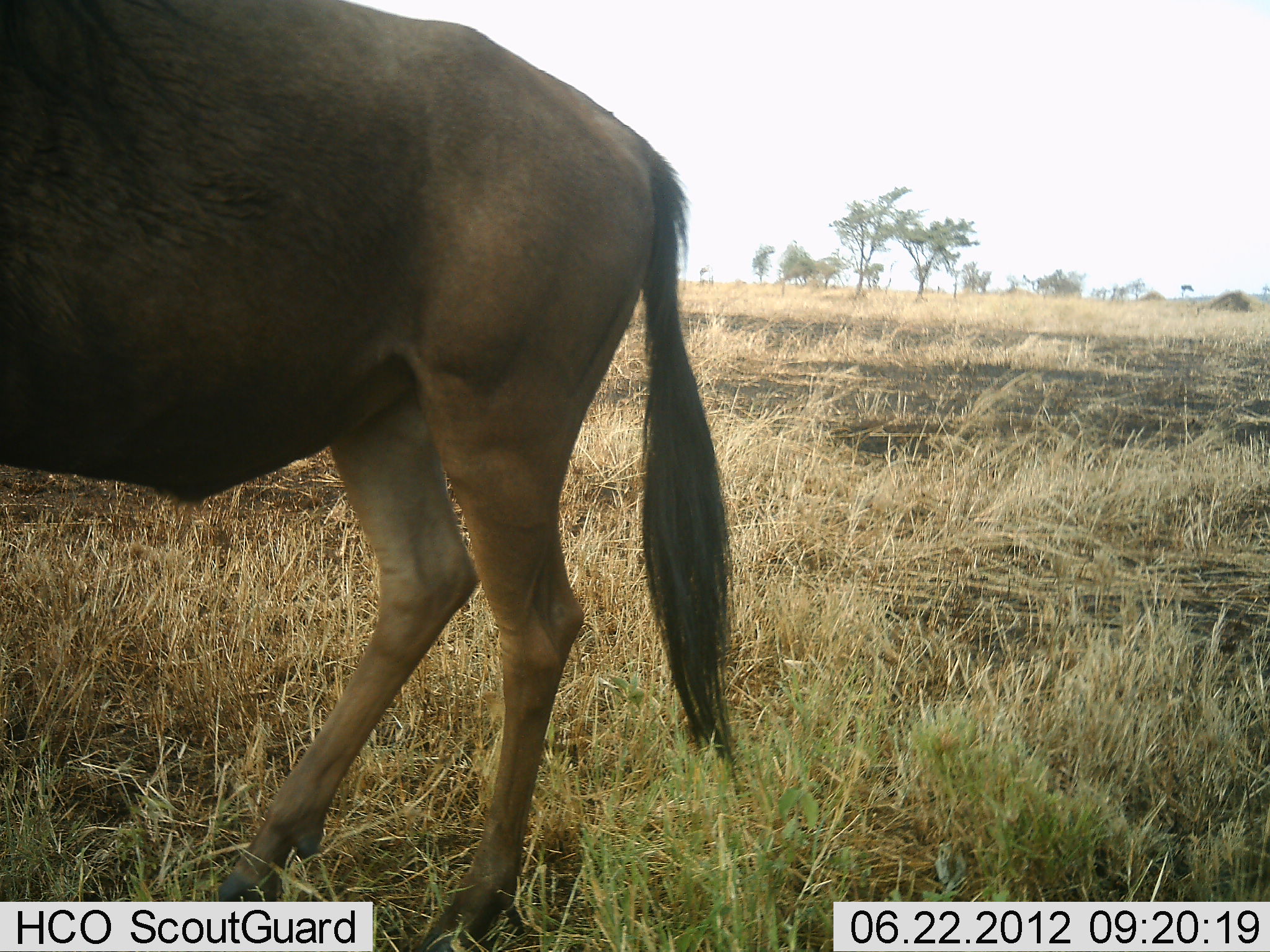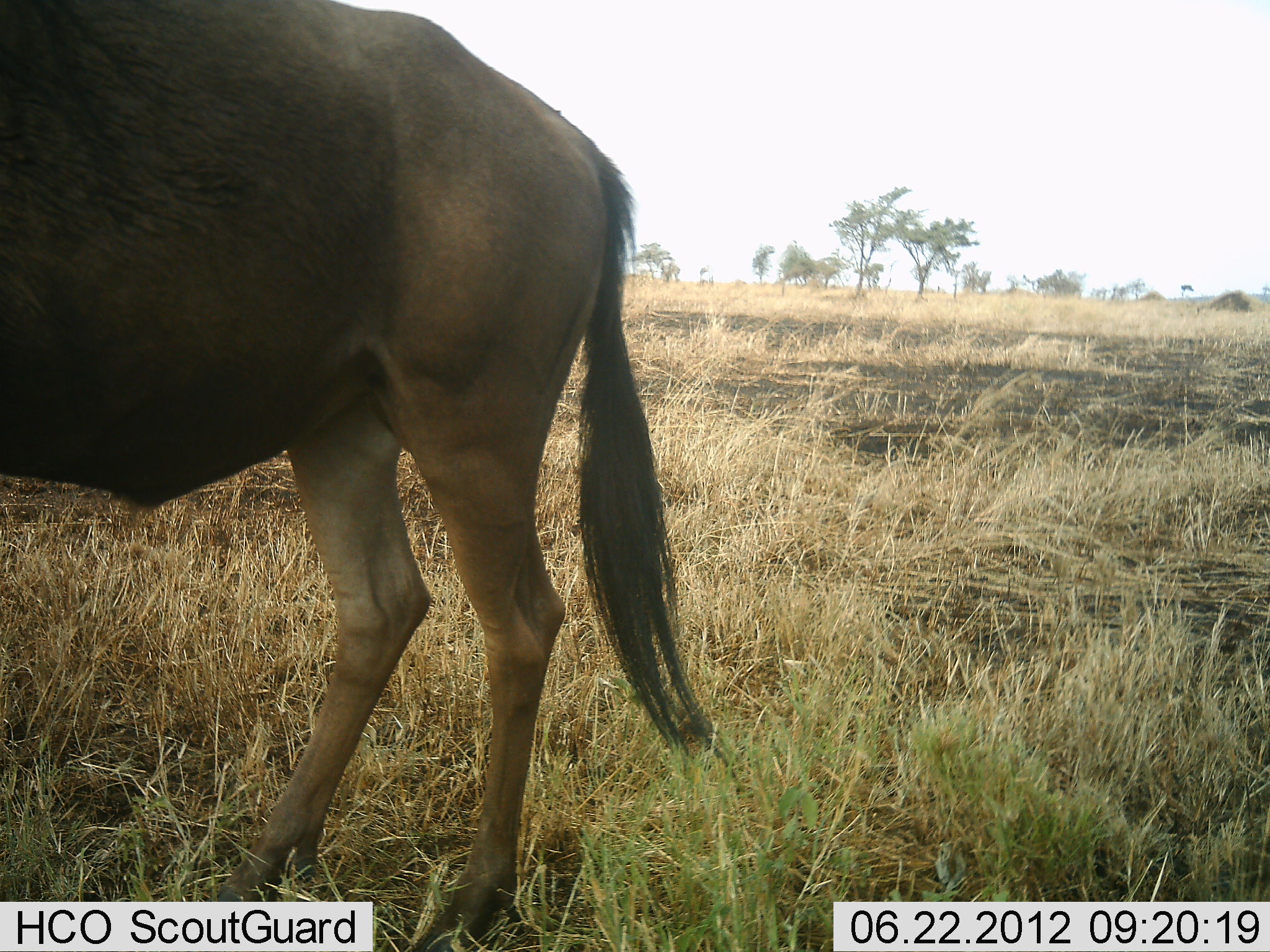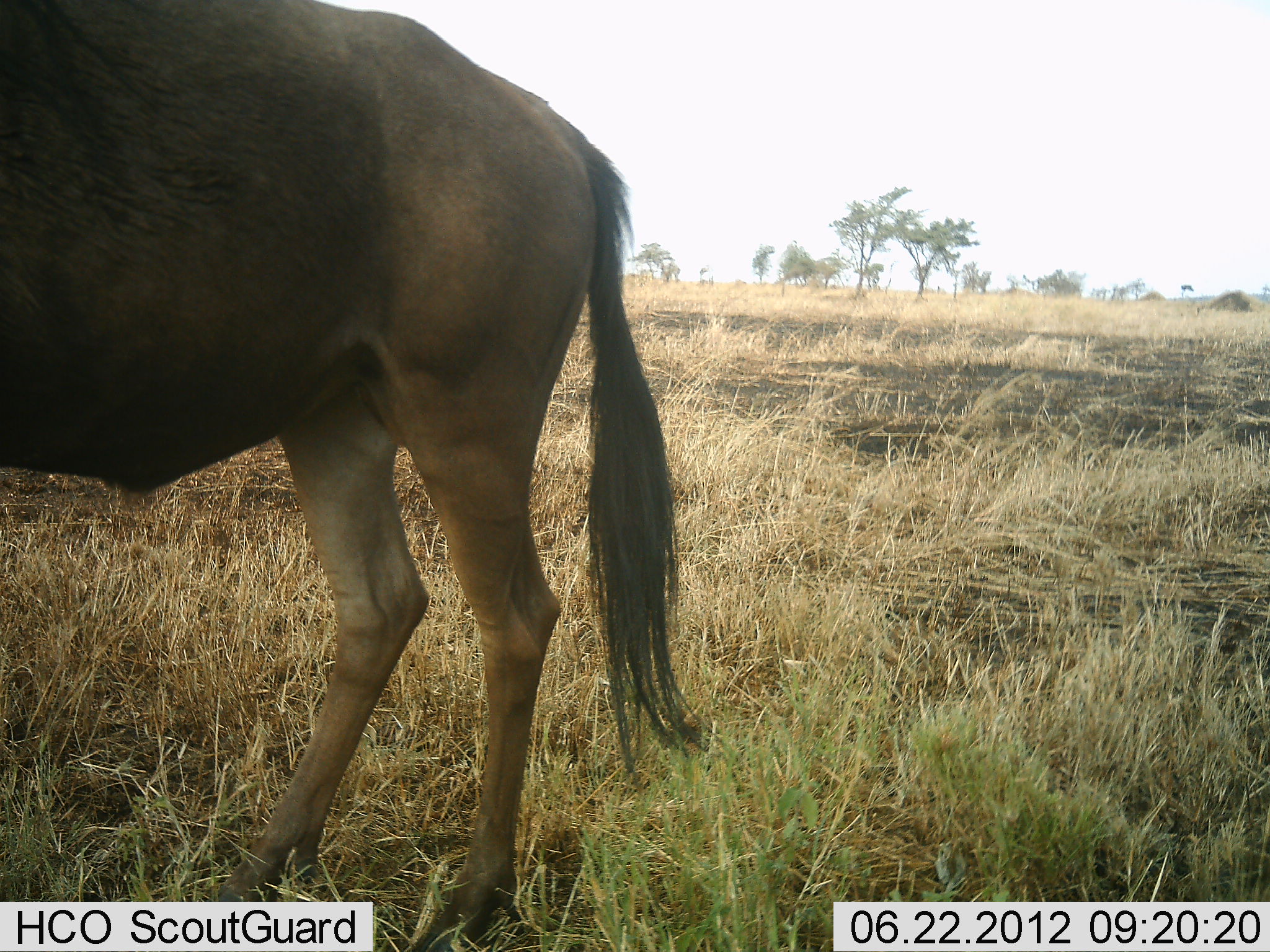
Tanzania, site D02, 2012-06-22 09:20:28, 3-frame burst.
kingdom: Animalia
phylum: Chordata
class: Mammalia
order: Artiodactyla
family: Bovidae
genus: Connochaetes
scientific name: Connochaetes taurinus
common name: blue wildebeest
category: wildebeest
Wildebeest (blue wildebeest) (Connochaetes taurinus), count 1. Behavior (volunteer vote fractions): standing 100%, resting 0%, moving 0%, interacting 0%. Young present (vote fraction): 0%. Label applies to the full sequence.